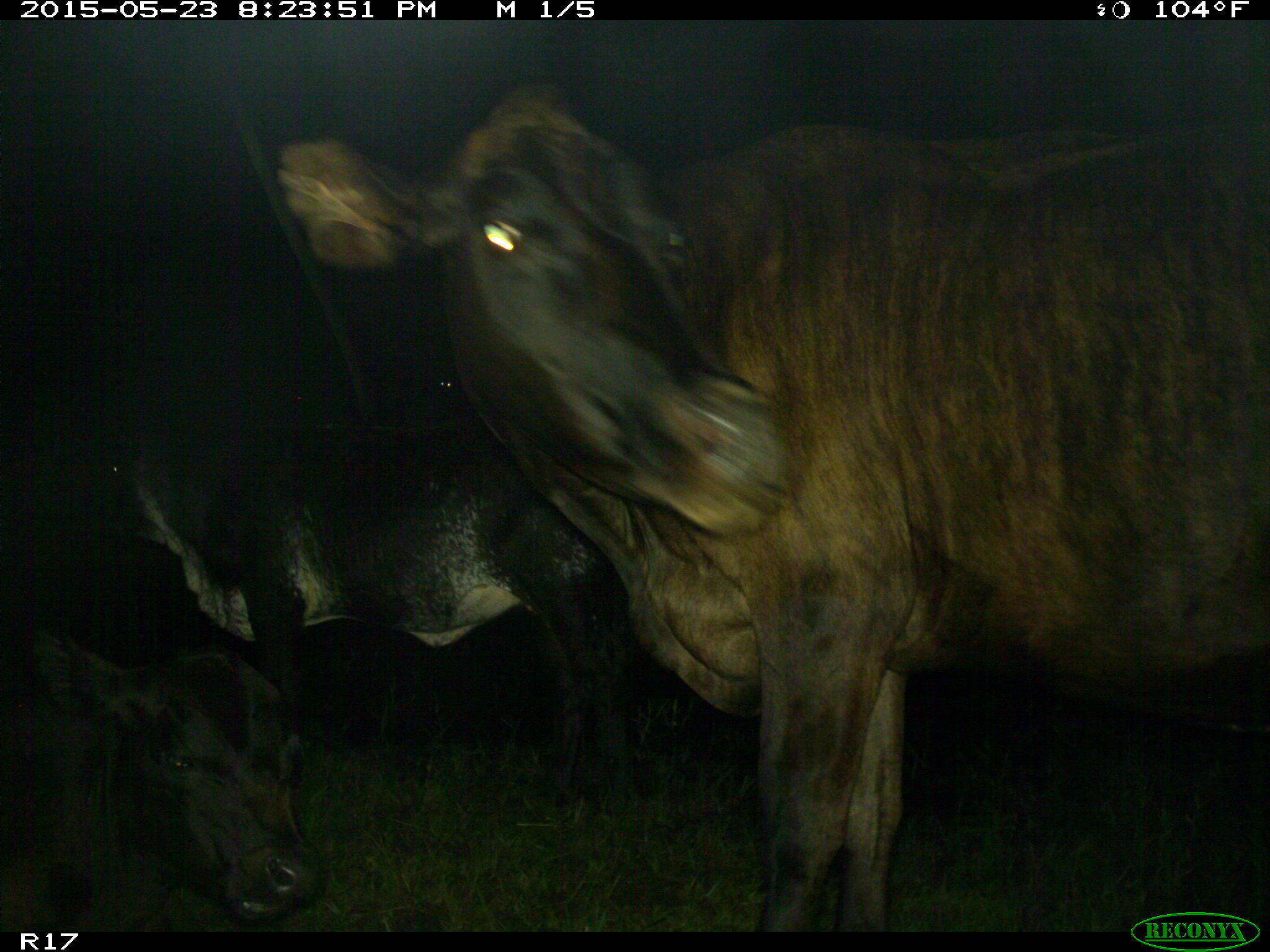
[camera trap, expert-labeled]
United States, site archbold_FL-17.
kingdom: Animalia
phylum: Chordata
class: Mammalia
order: Artiodactyla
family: Bovidae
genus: Bos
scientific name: Bos taurus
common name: domestic cow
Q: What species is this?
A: Bos taurus (domestic cow).